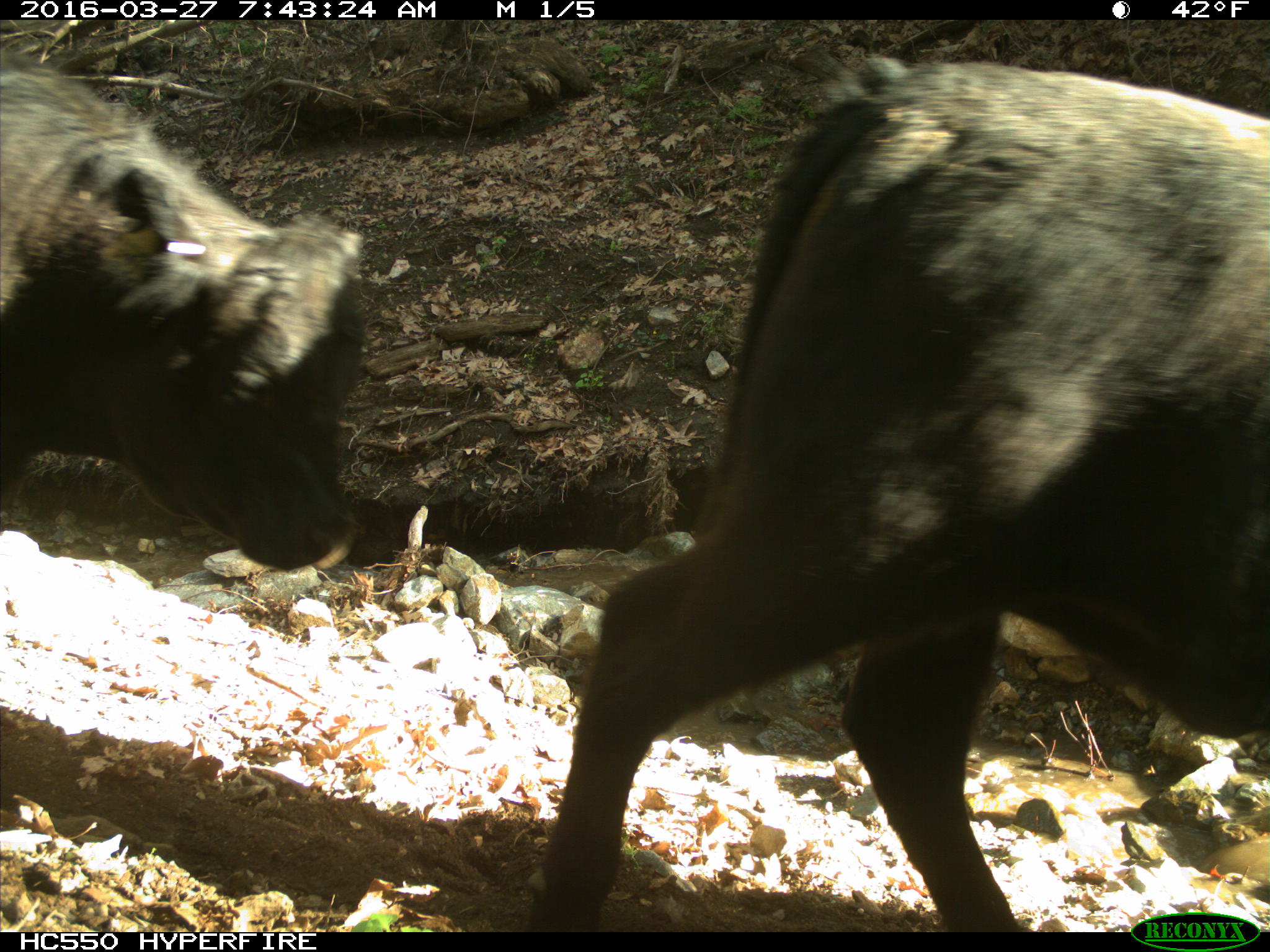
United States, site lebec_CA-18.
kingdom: Animalia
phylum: Chordata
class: Mammalia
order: Artiodactyla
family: Bovidae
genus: Bos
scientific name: Bos taurus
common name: domestic cow